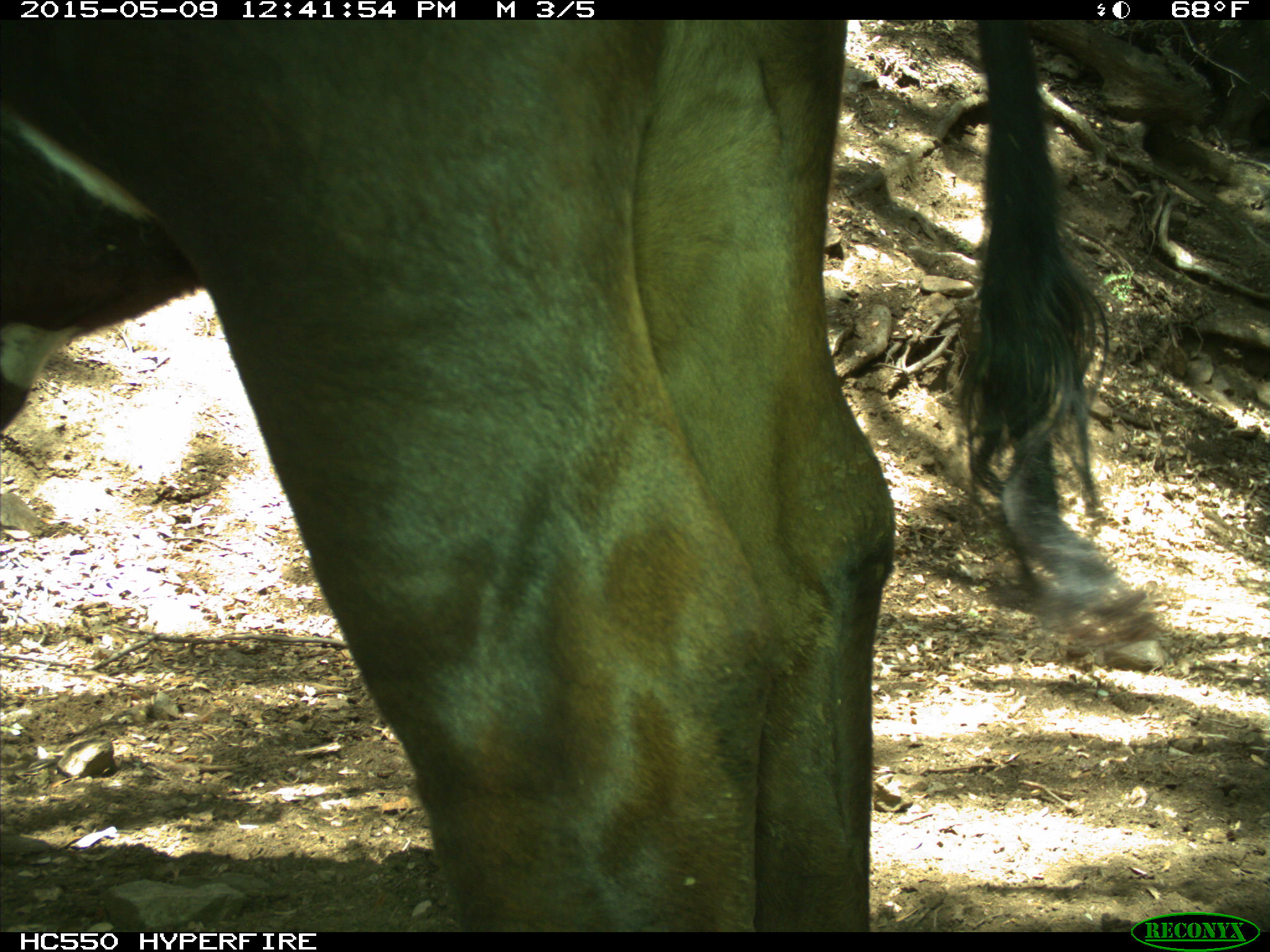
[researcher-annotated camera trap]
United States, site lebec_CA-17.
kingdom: Animalia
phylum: Chordata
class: Mammalia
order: Artiodactyla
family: Bovidae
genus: Bos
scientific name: Bos taurus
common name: domestic cow